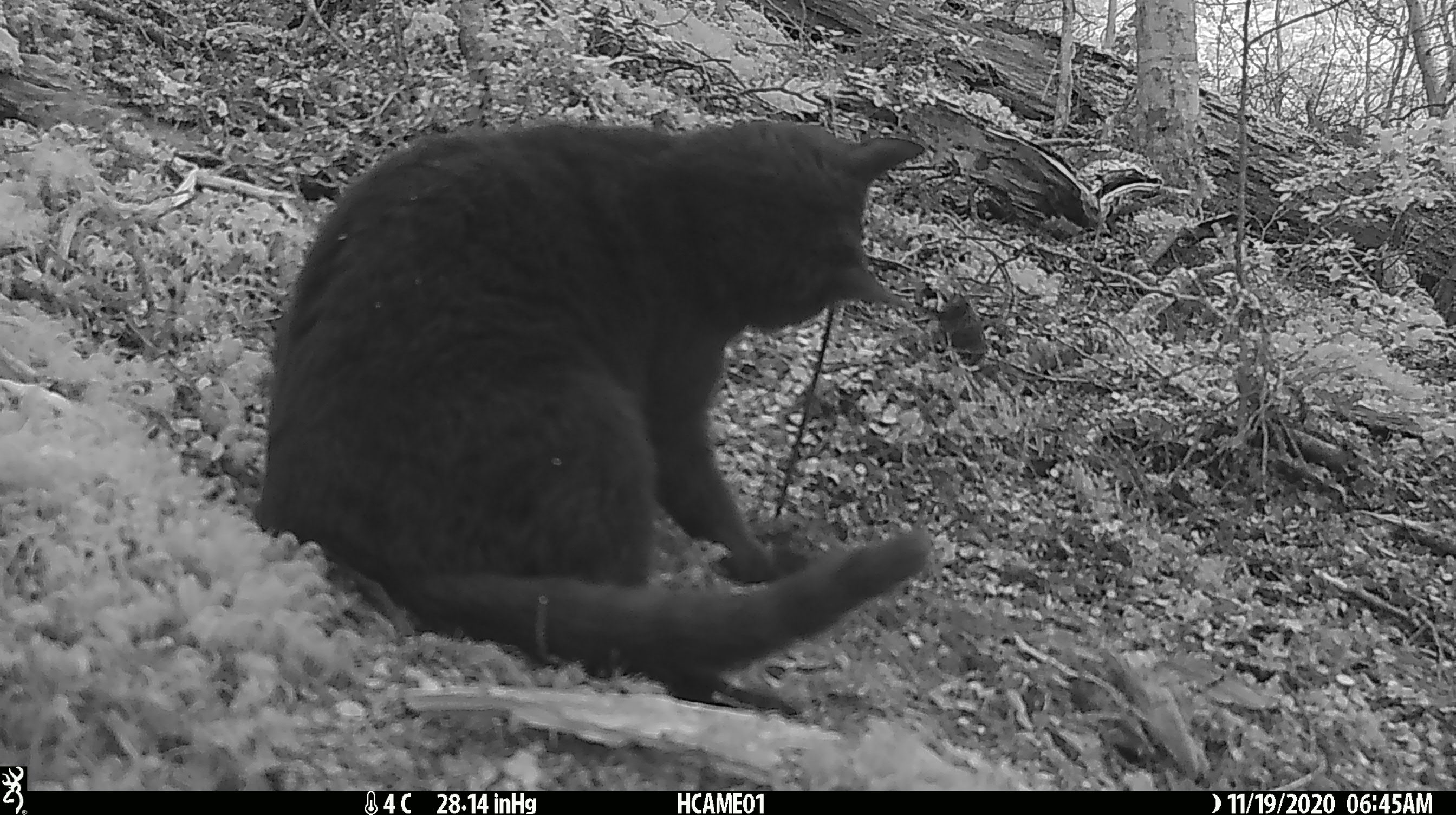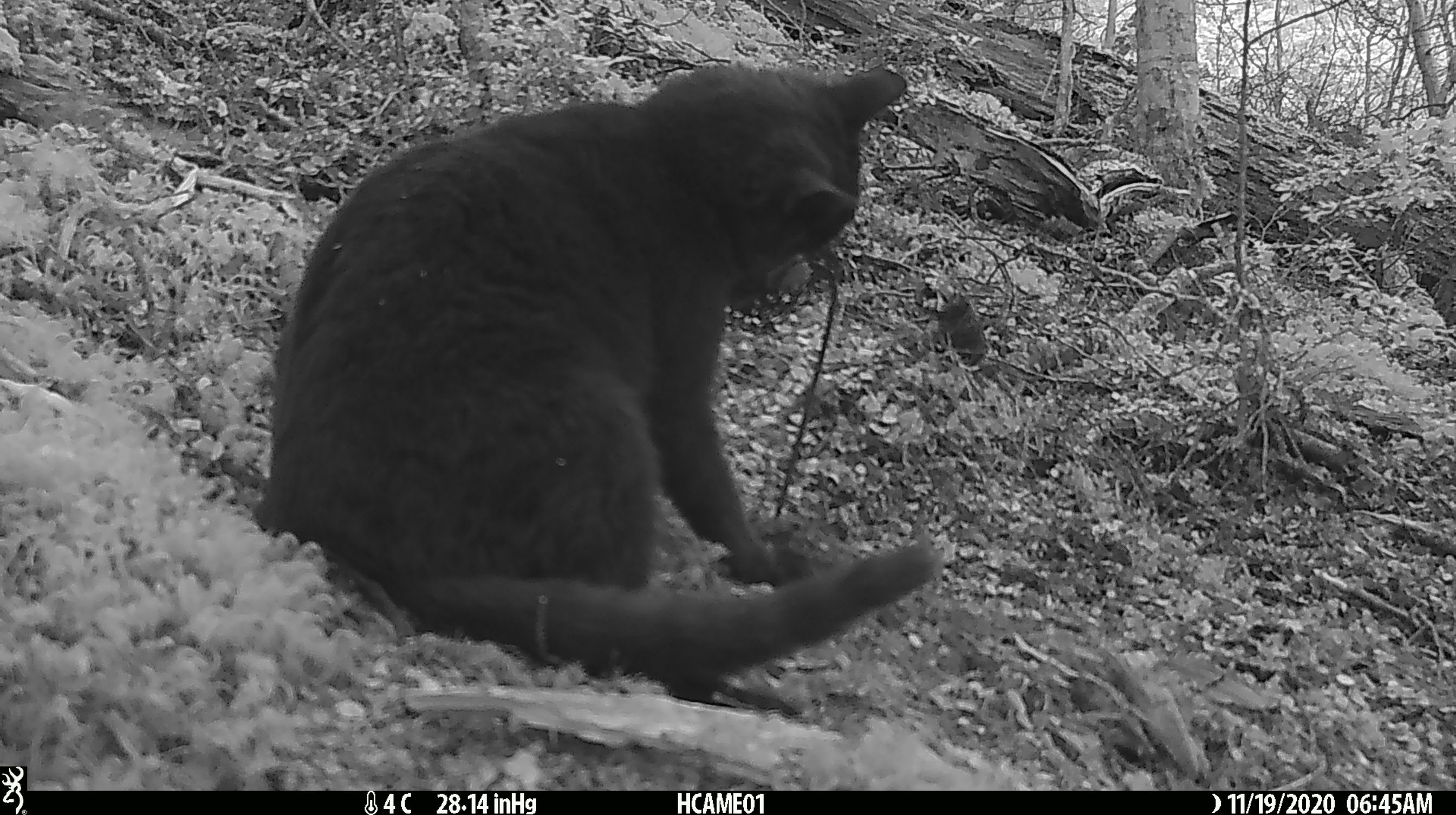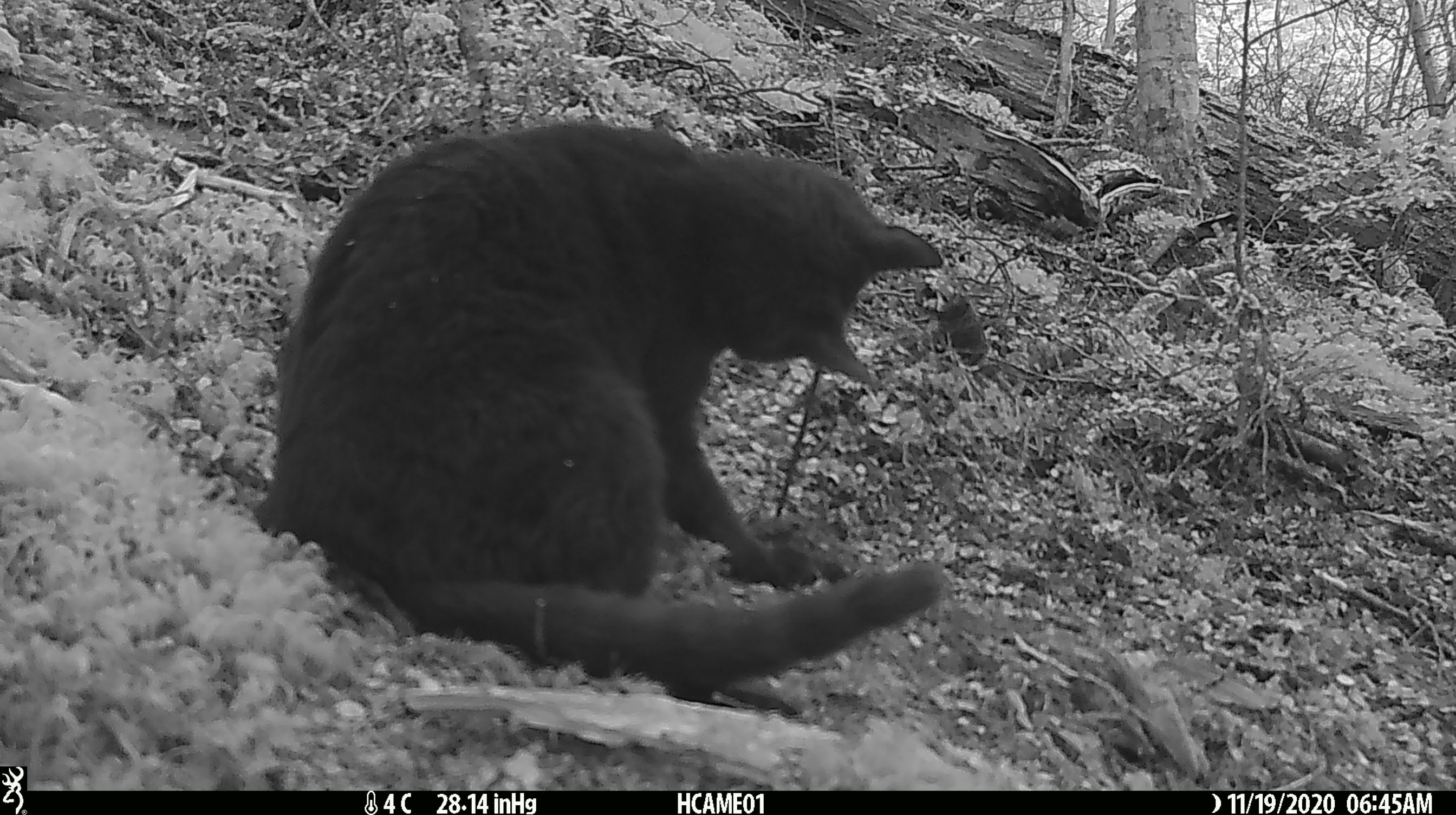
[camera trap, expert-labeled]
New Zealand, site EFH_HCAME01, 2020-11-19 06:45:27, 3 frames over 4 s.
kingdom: Animalia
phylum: Chordata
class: Mammalia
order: Carnivora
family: Felidae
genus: Felis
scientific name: Felis catus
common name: domestic cat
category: cat